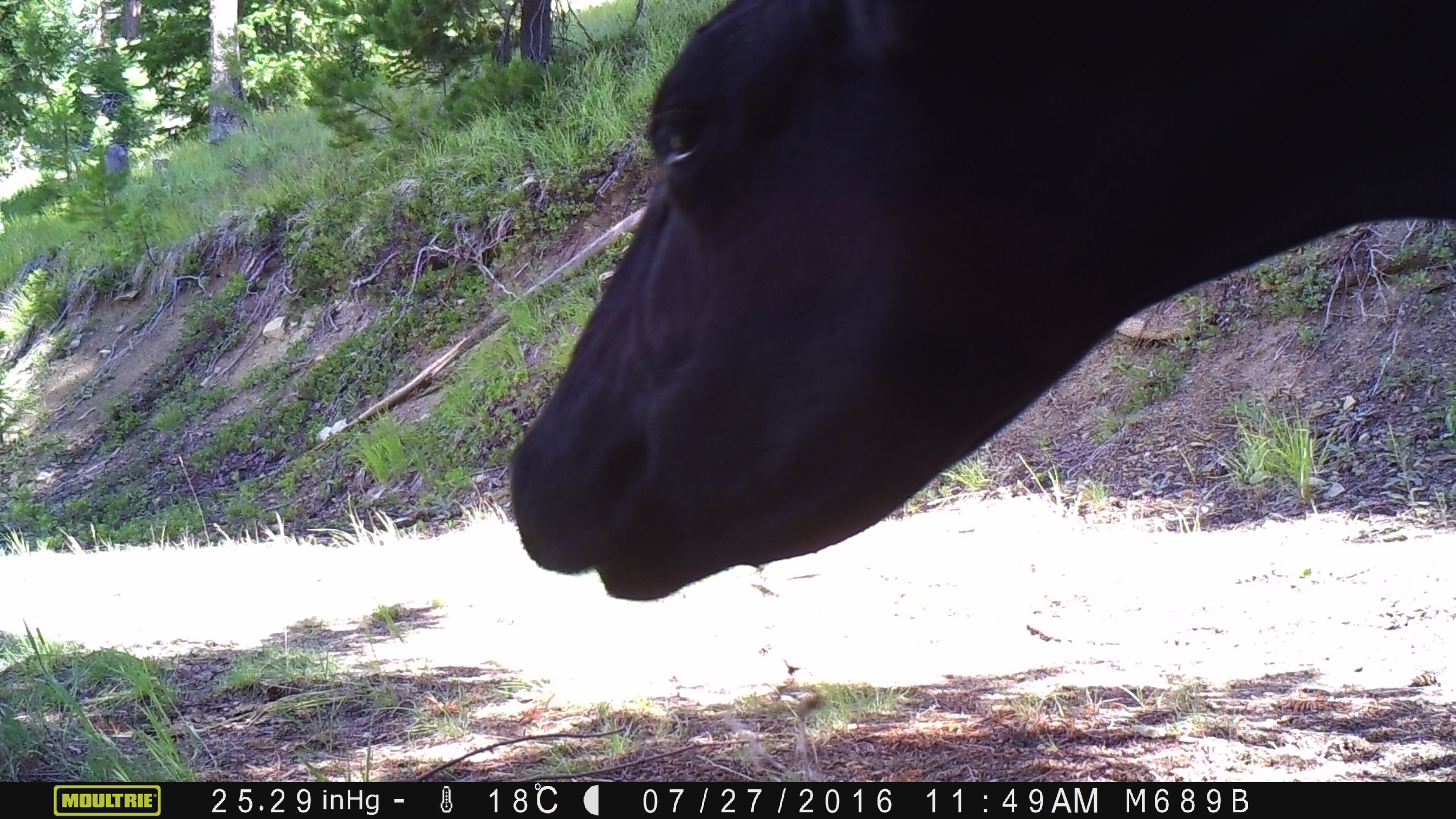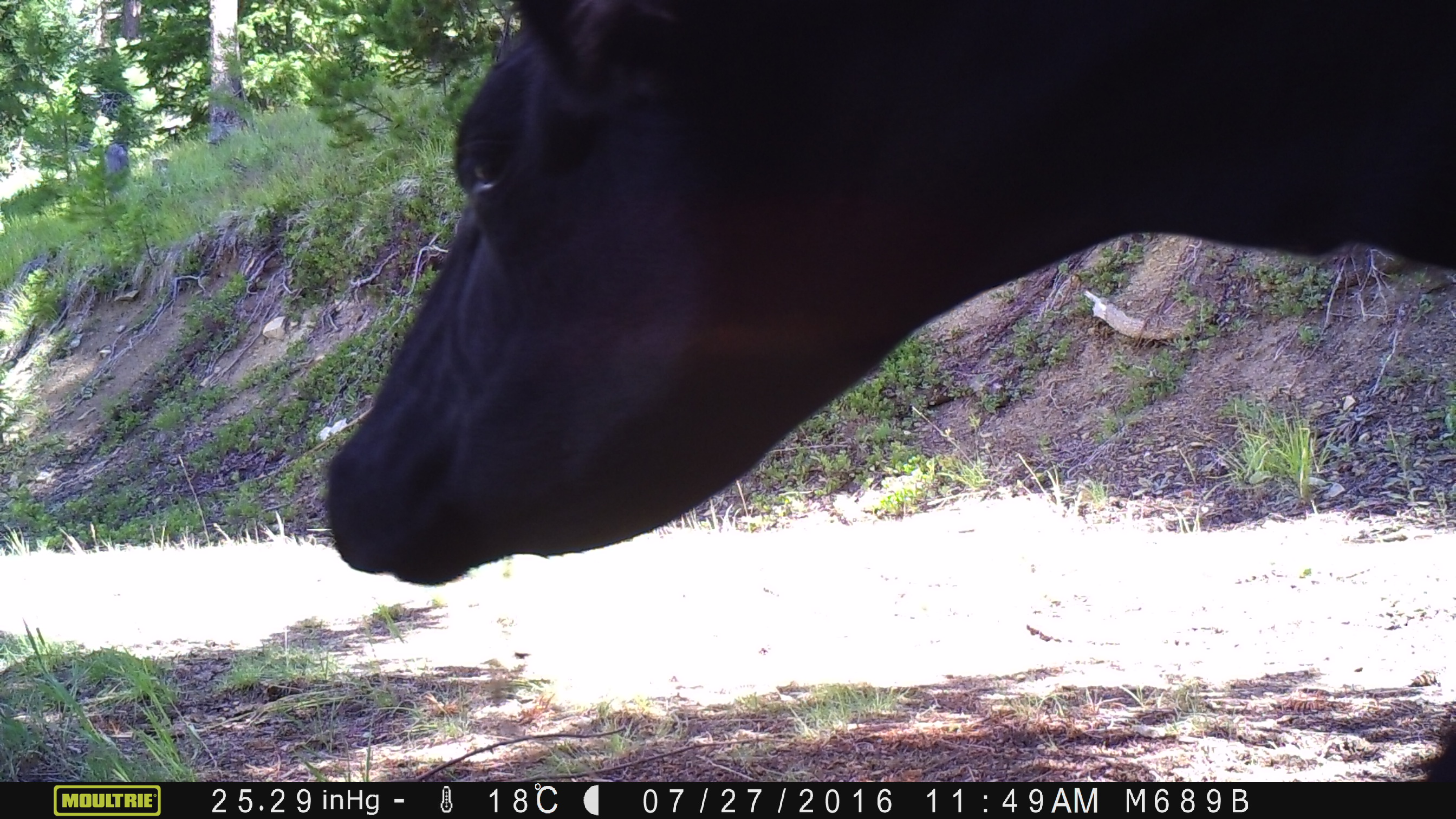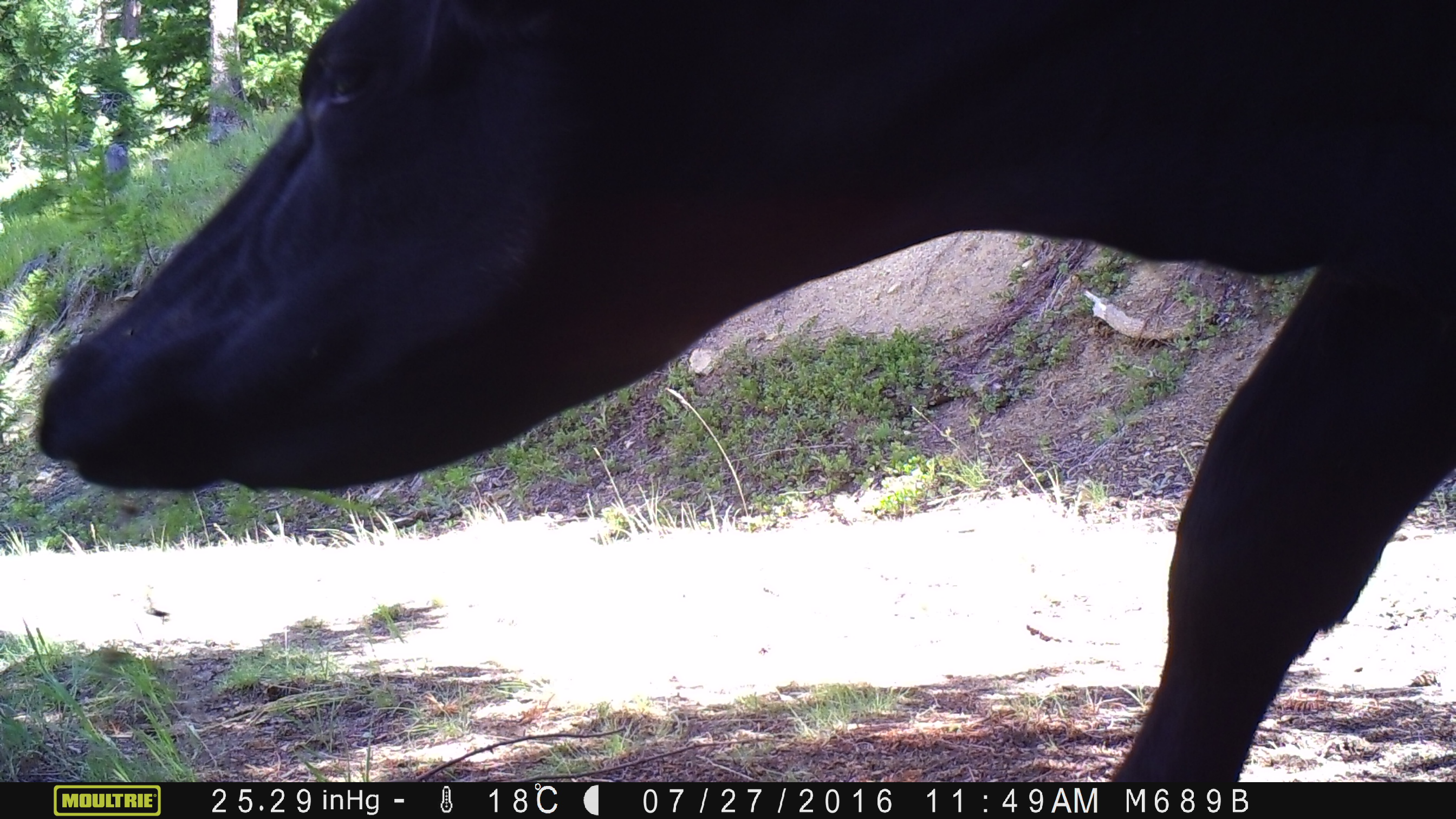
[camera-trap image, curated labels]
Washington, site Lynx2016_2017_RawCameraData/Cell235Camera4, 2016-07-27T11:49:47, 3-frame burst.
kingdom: Animalia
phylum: Chordata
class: Mammalia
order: Artiodactyla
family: Bovidae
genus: Bos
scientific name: Bos taurus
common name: domestic cattle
Domestic cattle (Bos taurus). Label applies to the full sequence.